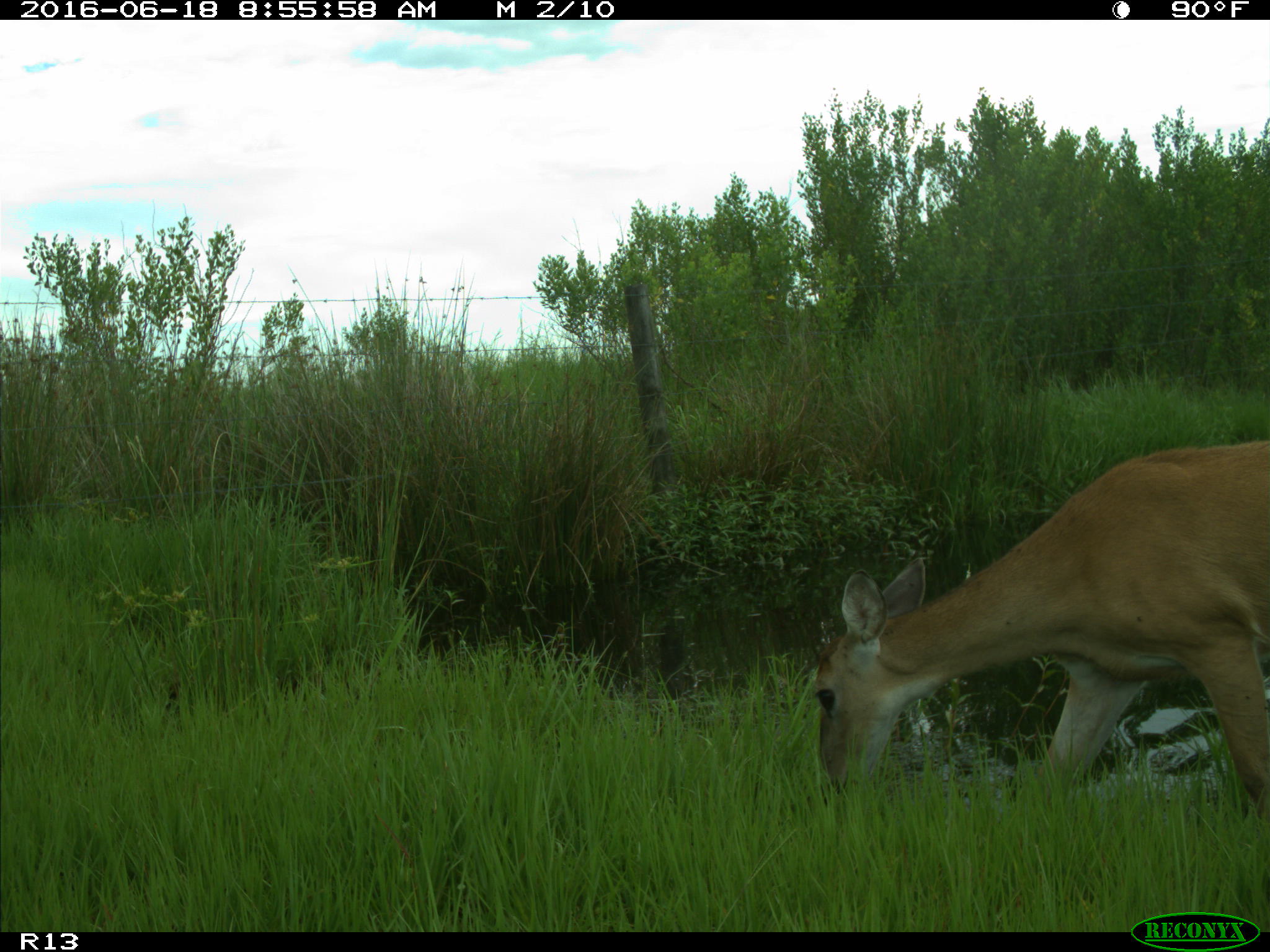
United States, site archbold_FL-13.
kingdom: Animalia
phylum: Chordata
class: Mammalia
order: Artiodactyla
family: Cervidae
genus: Odocoileus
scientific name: Odocoileus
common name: deer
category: unidentified deer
Unidentified deer (deer) (Odocoileus).